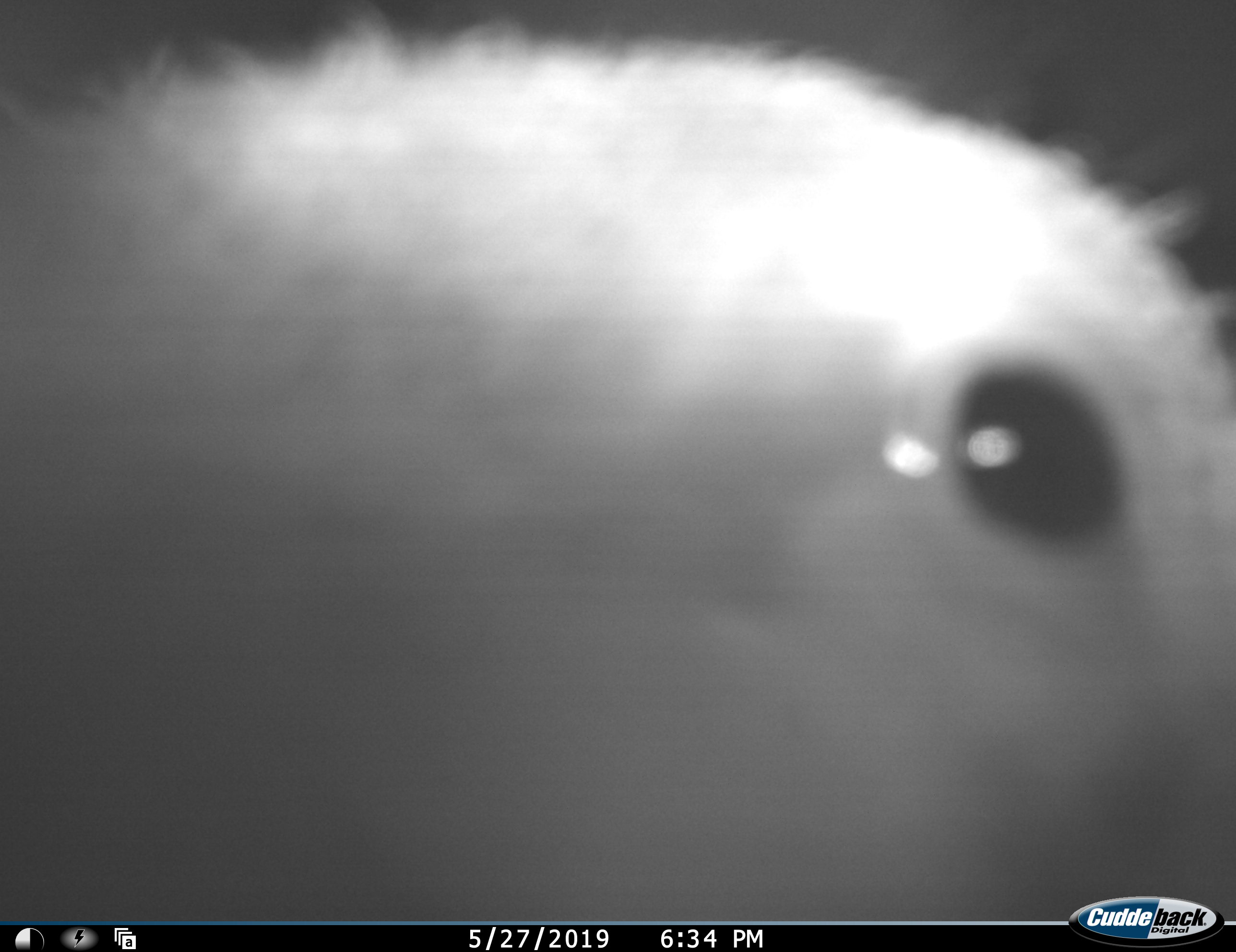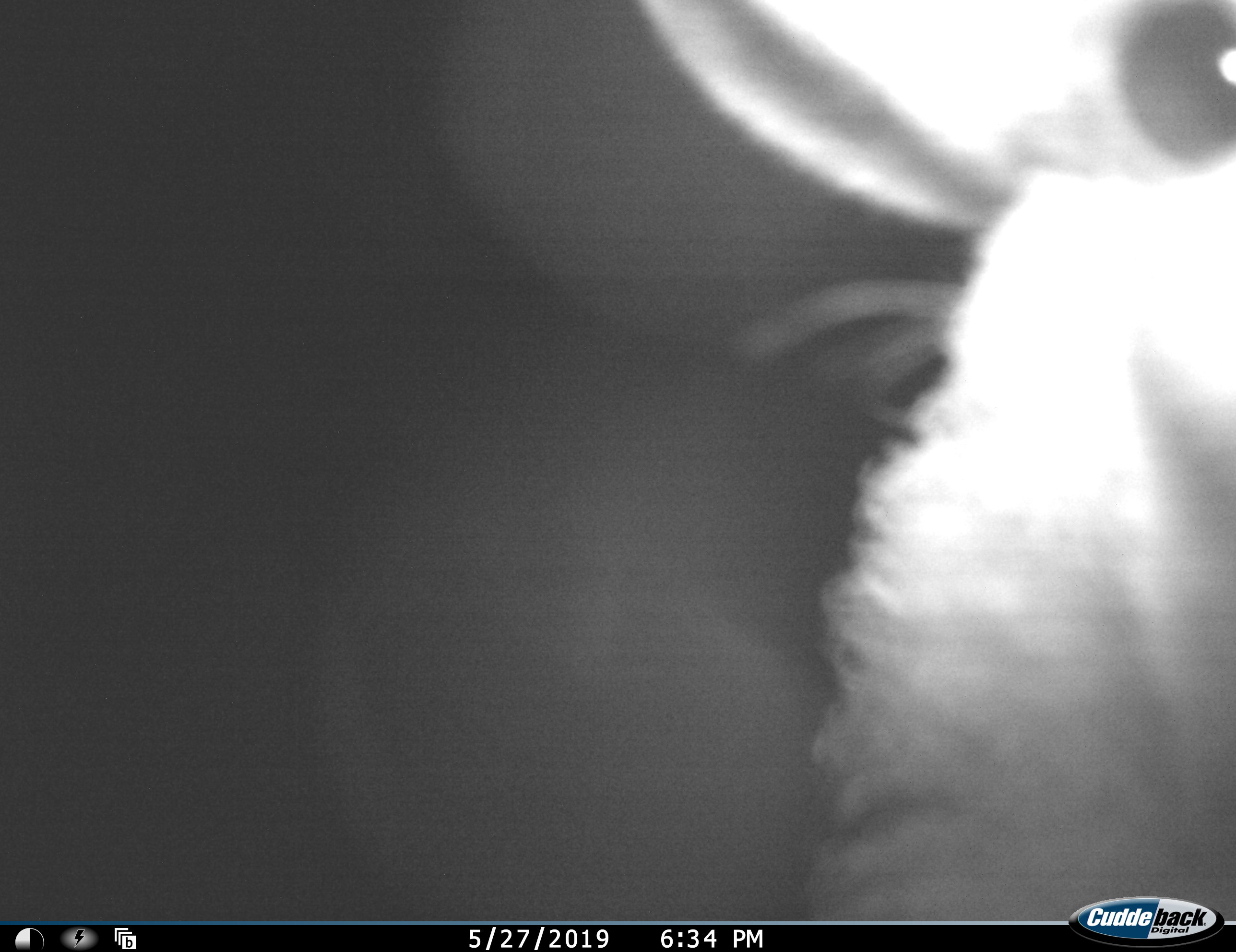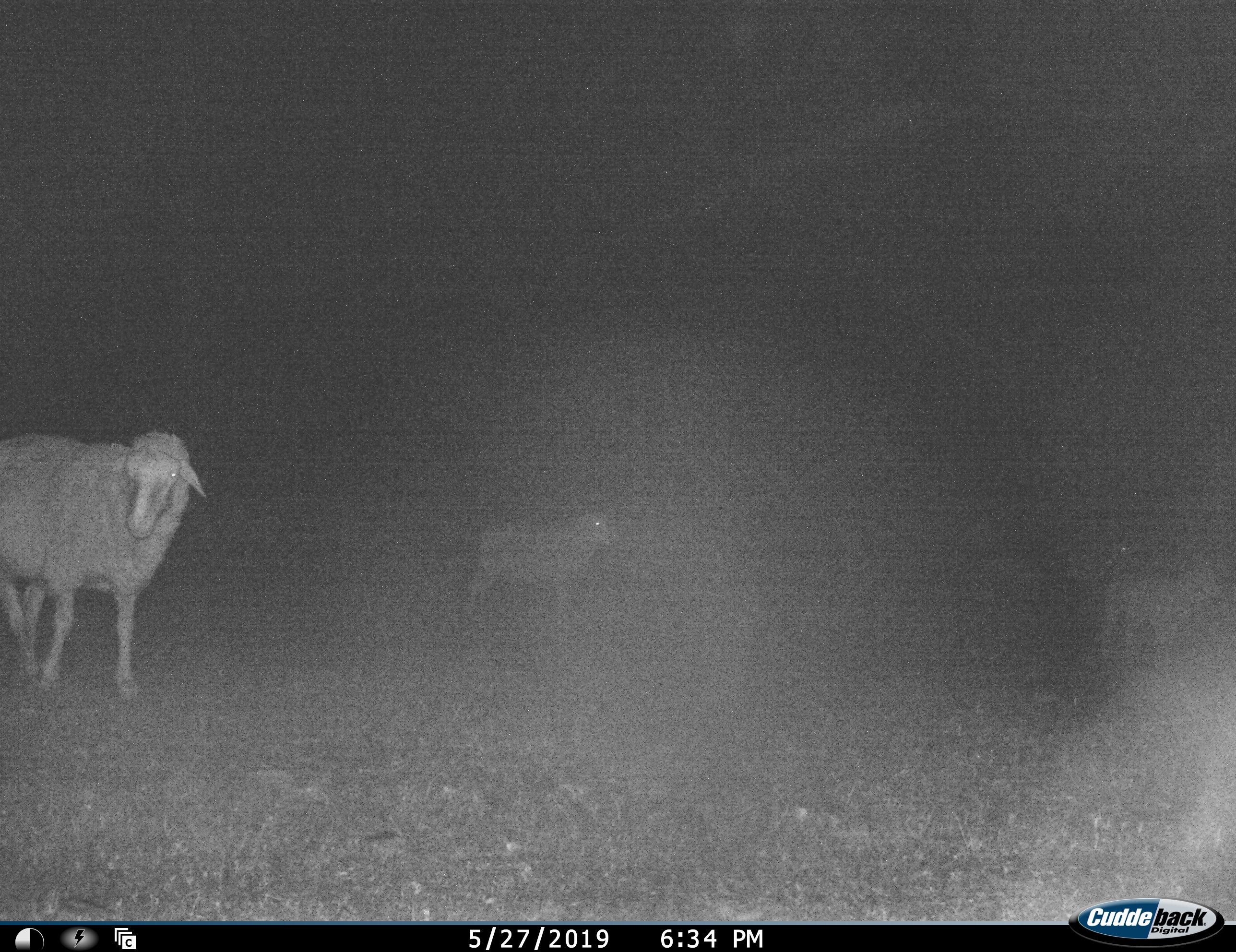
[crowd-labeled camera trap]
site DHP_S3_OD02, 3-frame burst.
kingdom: Animalia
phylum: Chordata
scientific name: Vertebrata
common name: domestic animal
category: domesticanimal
Domesticanimal (domestic animal) (Vertebrata), count 4. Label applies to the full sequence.